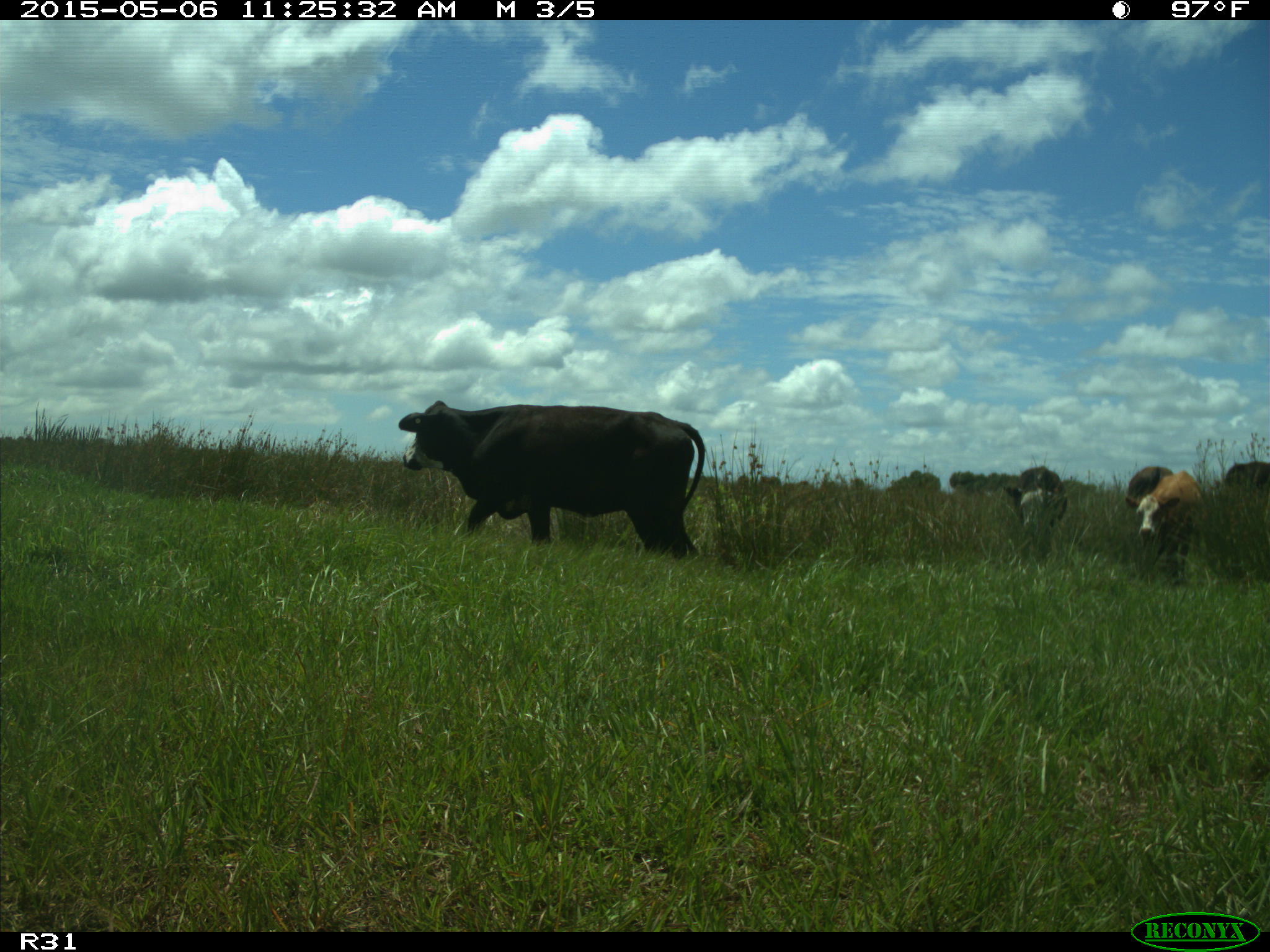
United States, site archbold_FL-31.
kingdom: Animalia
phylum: Chordata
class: Mammalia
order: Artiodactyla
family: Bovidae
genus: Bos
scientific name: Bos taurus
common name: domestic cow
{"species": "Bos taurus (domestic cow)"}